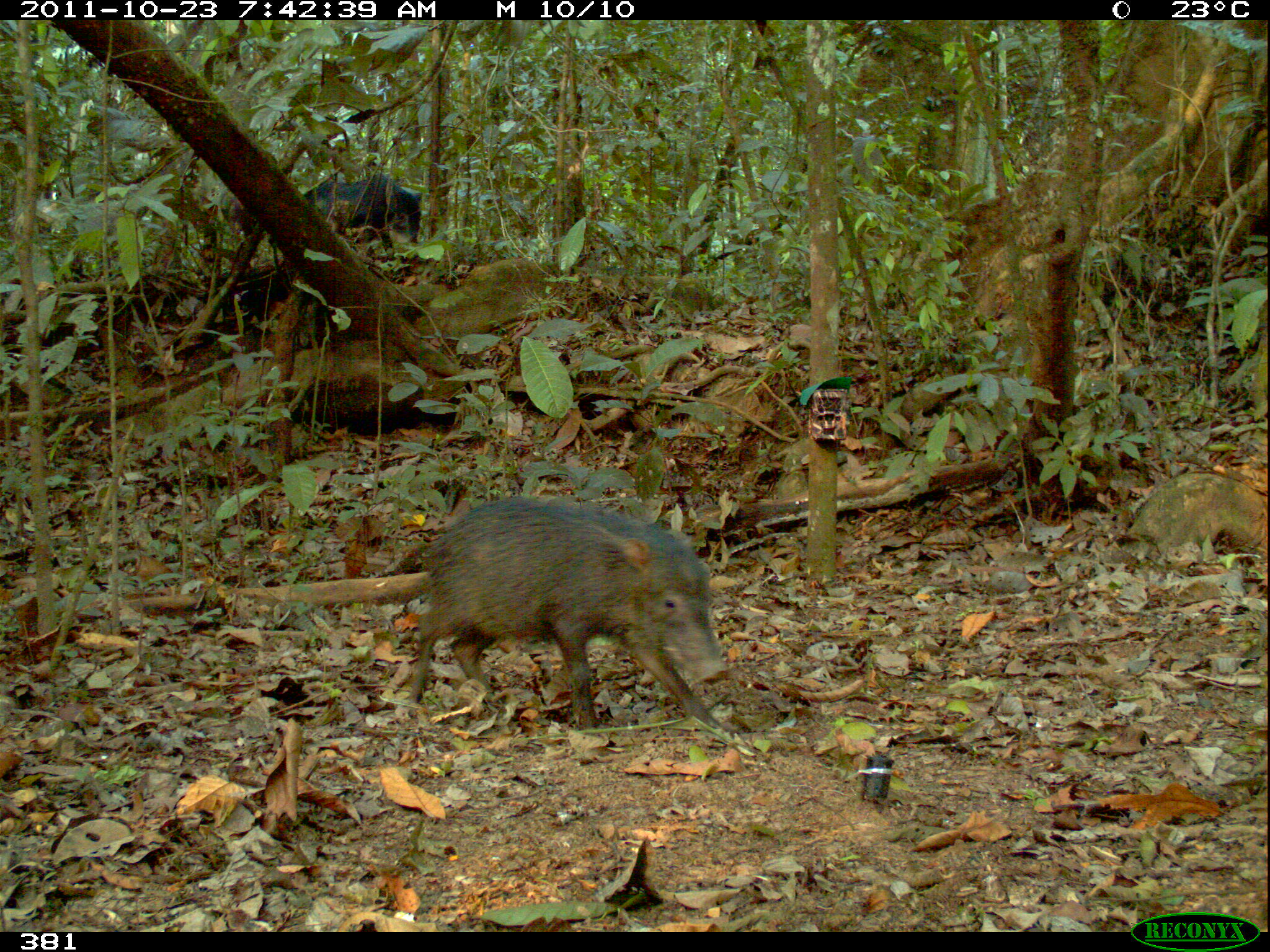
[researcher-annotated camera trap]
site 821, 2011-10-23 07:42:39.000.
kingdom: Animalia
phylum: Chordata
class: Mammalia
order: Artiodactyla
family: Tayassuidae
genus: Tayassu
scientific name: Tayassu pecari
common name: white-lipped peccary